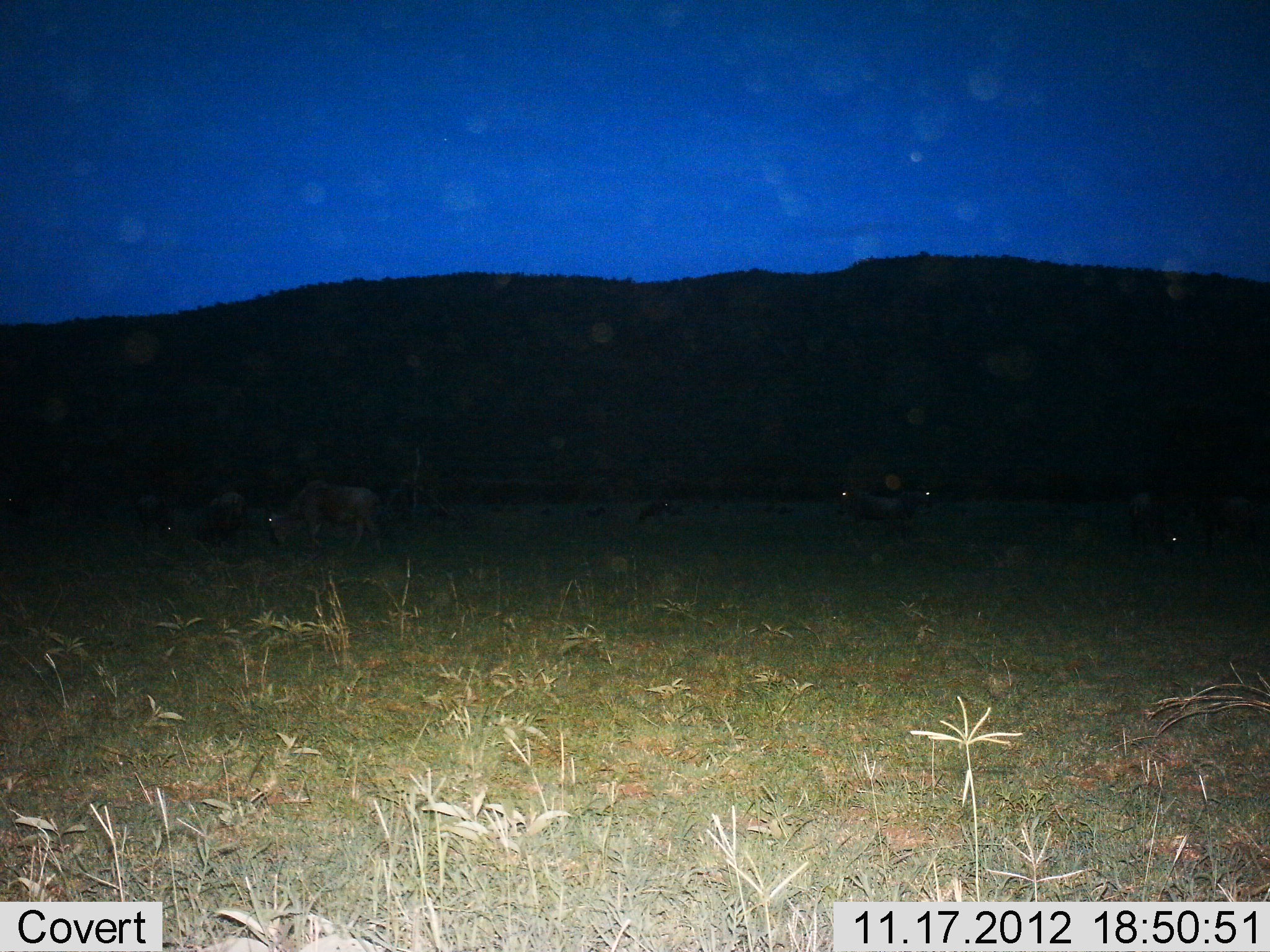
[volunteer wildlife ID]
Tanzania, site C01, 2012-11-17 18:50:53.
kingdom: Animalia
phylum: Chordata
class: Mammalia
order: Artiodactyla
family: Bovidae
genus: Connochaetes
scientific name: Connochaetes taurinus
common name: blue wildebeest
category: wildebeest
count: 6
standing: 73%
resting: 9%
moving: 9%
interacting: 0%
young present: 0%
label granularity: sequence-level